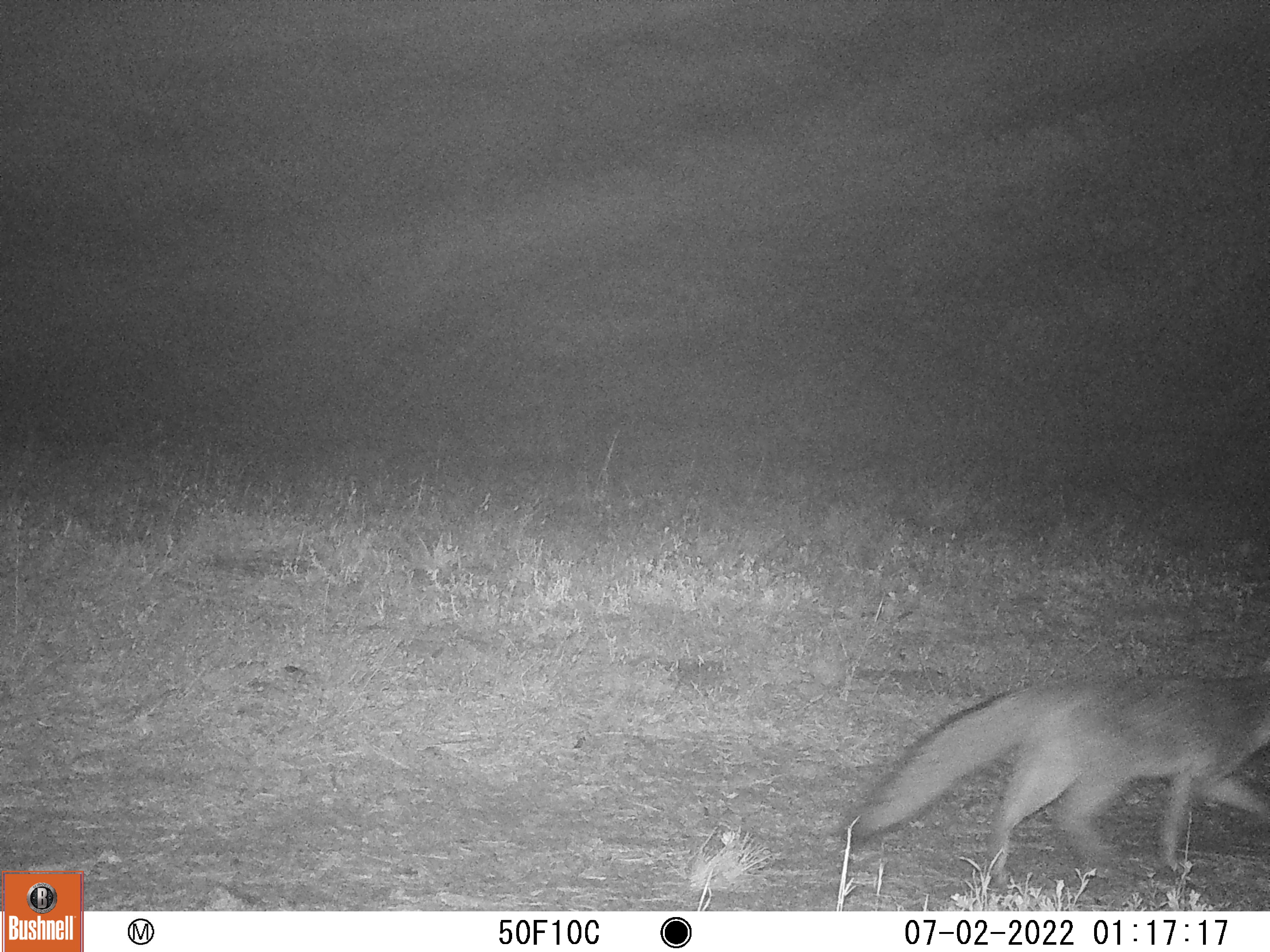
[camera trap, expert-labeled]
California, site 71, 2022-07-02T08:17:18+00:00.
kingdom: Animalia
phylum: Chordata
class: Mammalia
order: Carnivora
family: Canidae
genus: Urocyon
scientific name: Urocyon cinereoargenteus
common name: gray fox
Gray fox (Urocyon cinereoargenteus).